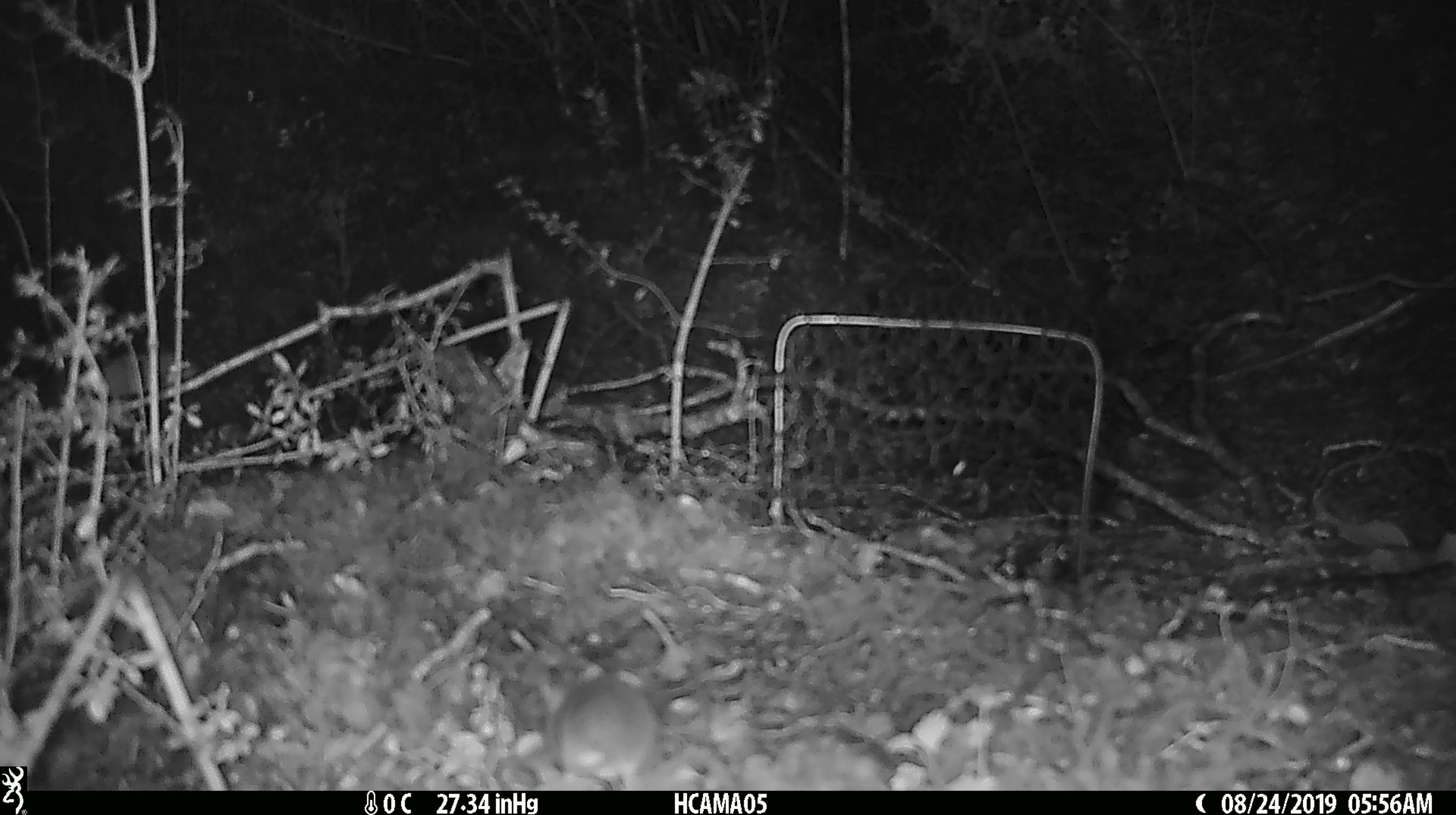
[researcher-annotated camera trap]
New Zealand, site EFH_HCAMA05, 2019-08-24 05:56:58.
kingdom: Animalia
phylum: Chordata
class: Mammalia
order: Rodentia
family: Muridae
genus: Mus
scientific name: Mus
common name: mouse